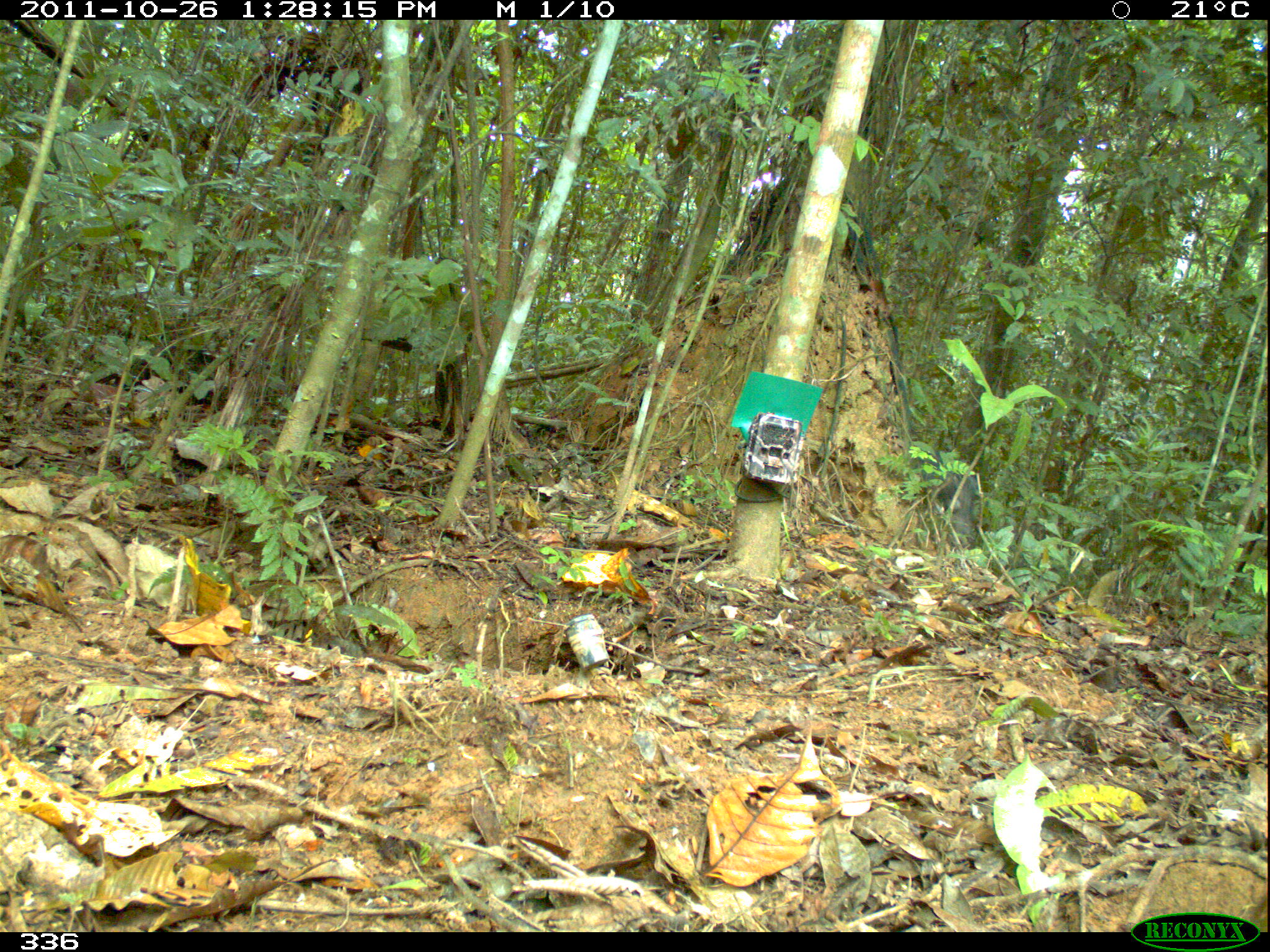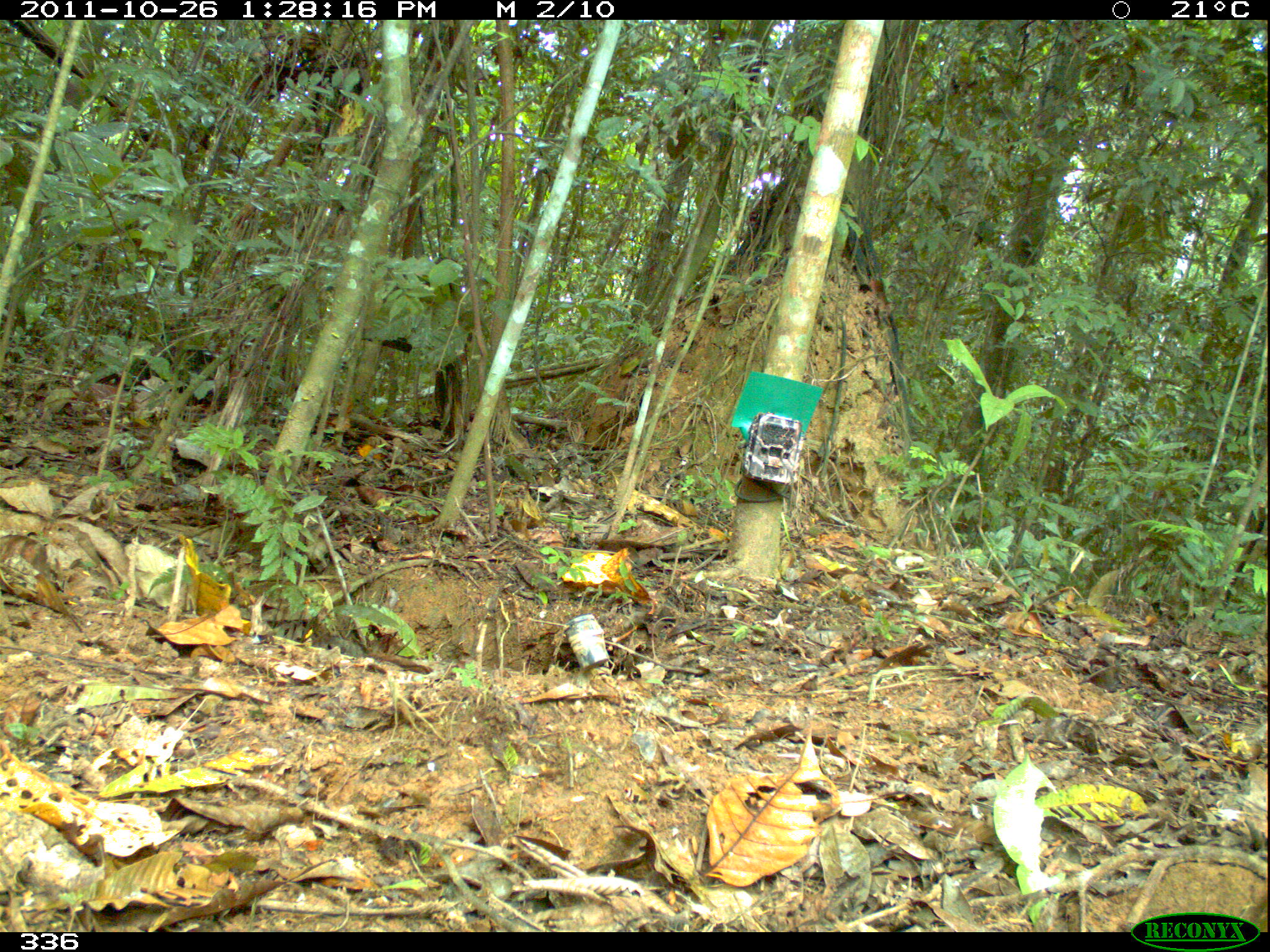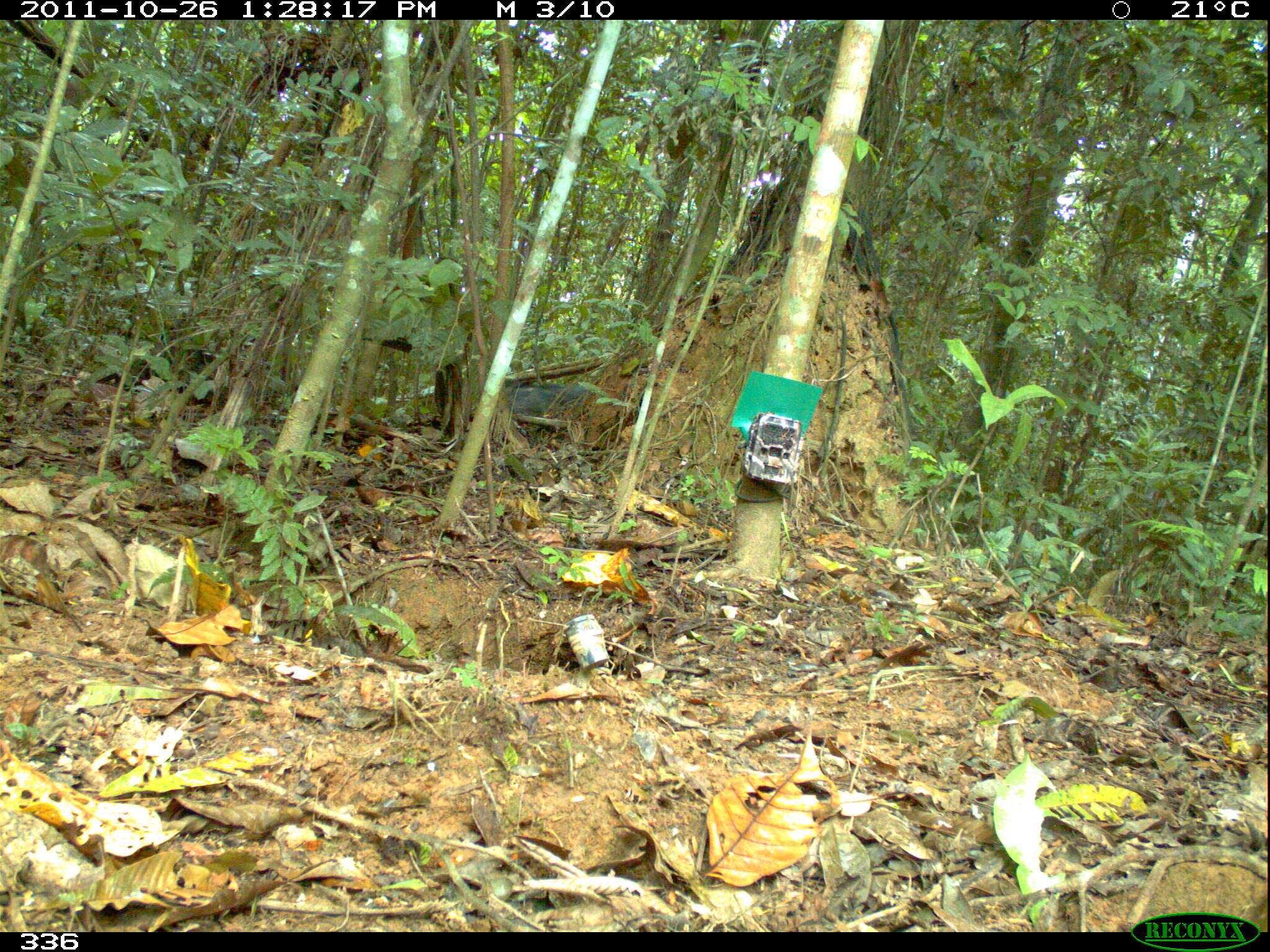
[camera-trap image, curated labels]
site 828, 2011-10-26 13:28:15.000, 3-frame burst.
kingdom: Animalia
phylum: Chordata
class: Mammalia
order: Artiodactyla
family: Tayassuidae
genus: Tayassu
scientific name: Tayassu pecari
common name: white-lipped peccary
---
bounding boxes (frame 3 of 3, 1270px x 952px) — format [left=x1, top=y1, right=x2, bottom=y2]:
tayassu pecari: [left=506, top=379, right=593, bottom=415]